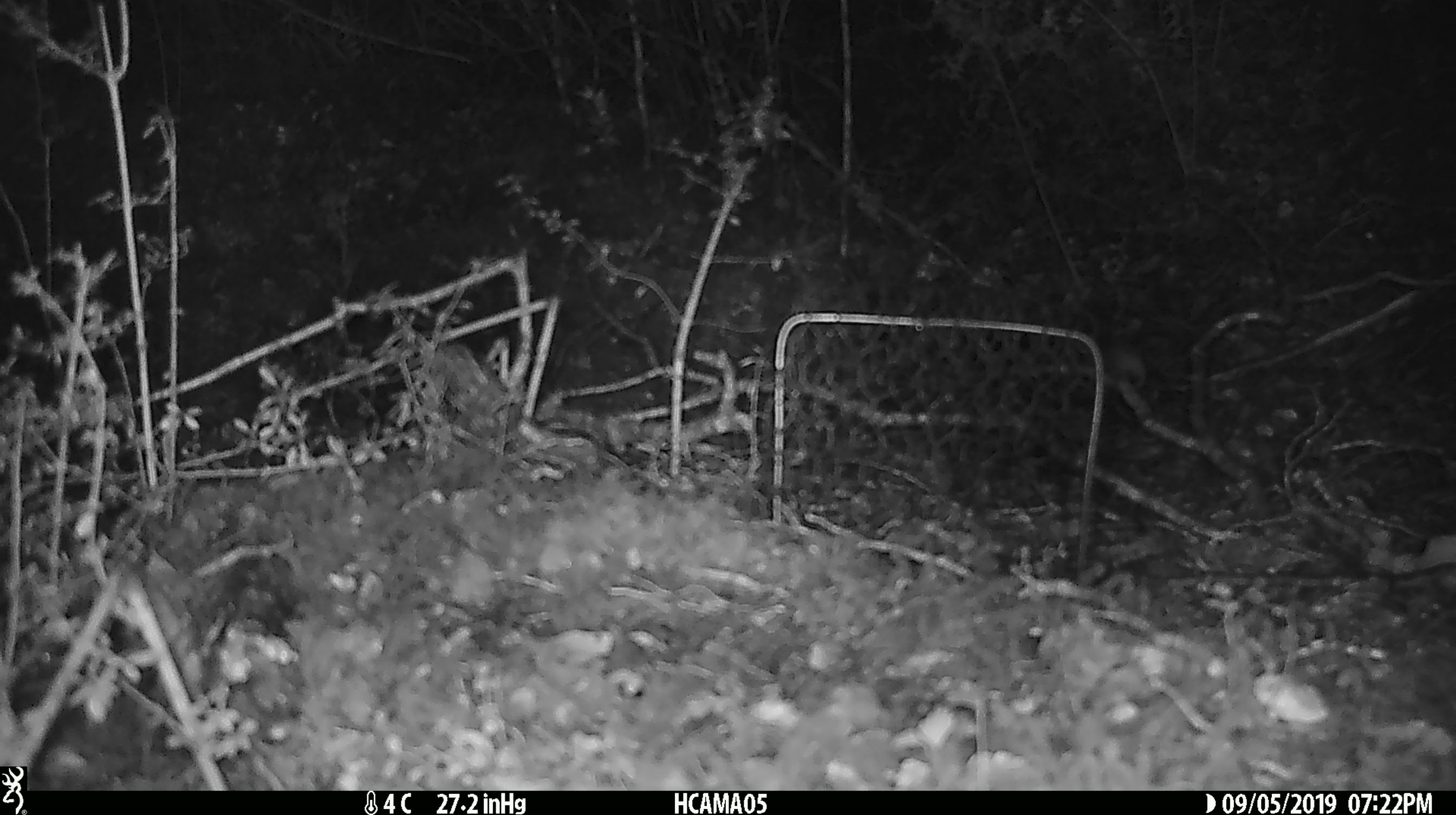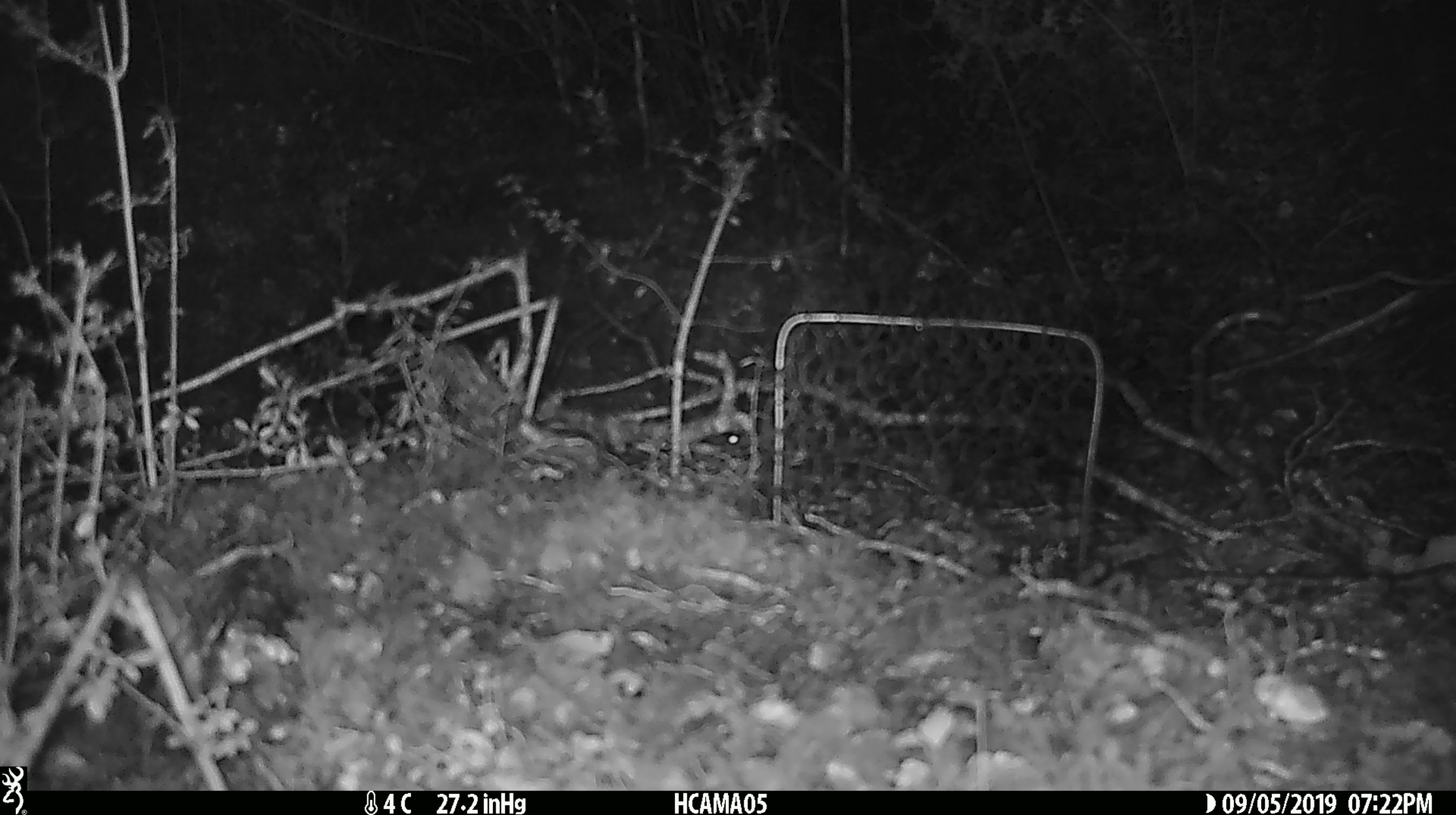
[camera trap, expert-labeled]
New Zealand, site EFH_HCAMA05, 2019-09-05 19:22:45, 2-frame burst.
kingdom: Animalia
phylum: Chordata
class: Mammalia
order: Rodentia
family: Muridae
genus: Mus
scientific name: Mus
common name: mouse